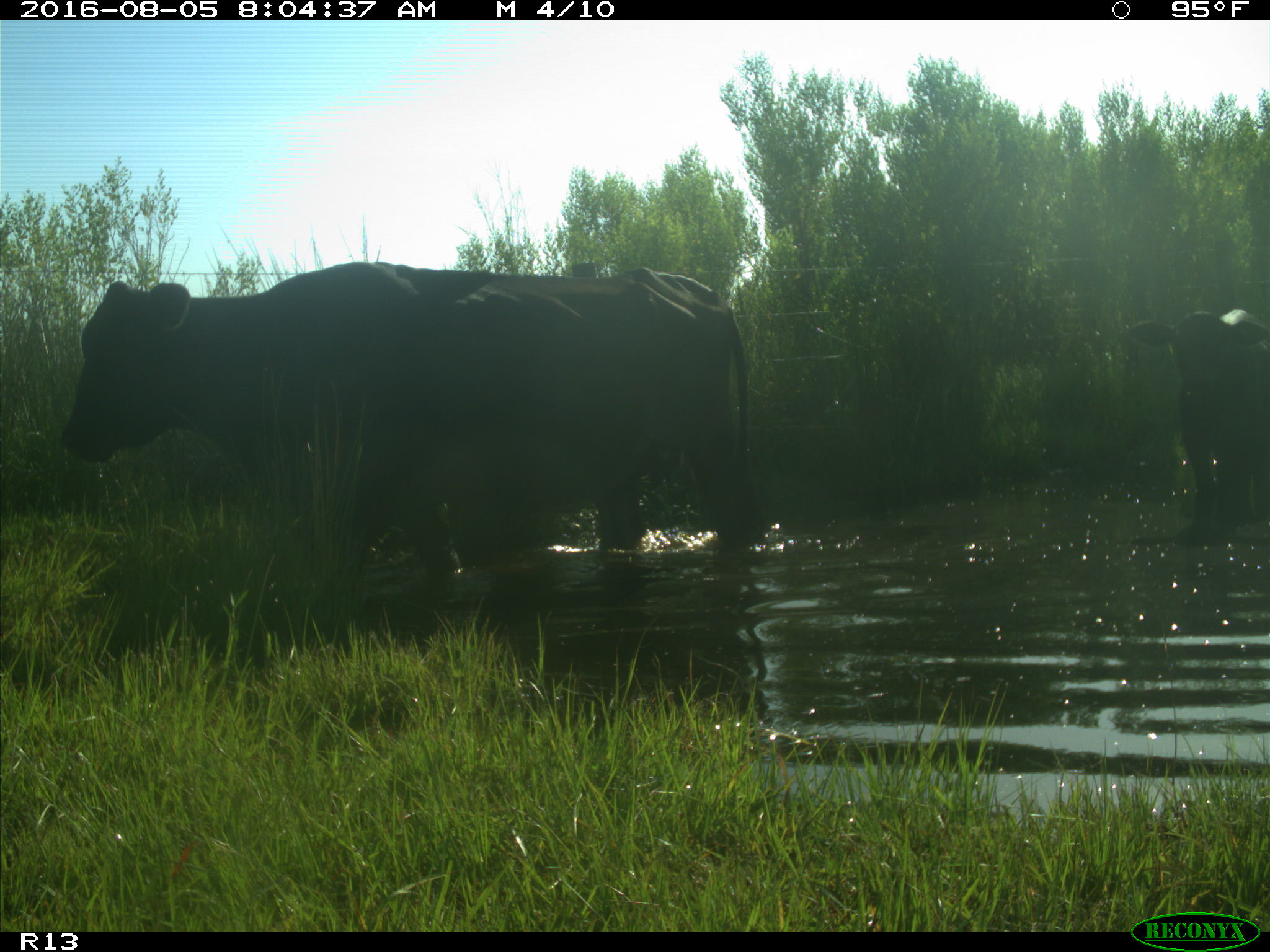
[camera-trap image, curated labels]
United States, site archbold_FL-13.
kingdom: Animalia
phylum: Chordata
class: Mammalia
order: Artiodactyla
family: Bovidae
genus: Bos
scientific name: Bos taurus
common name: domestic cow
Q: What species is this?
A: Bos taurus (domestic cow).